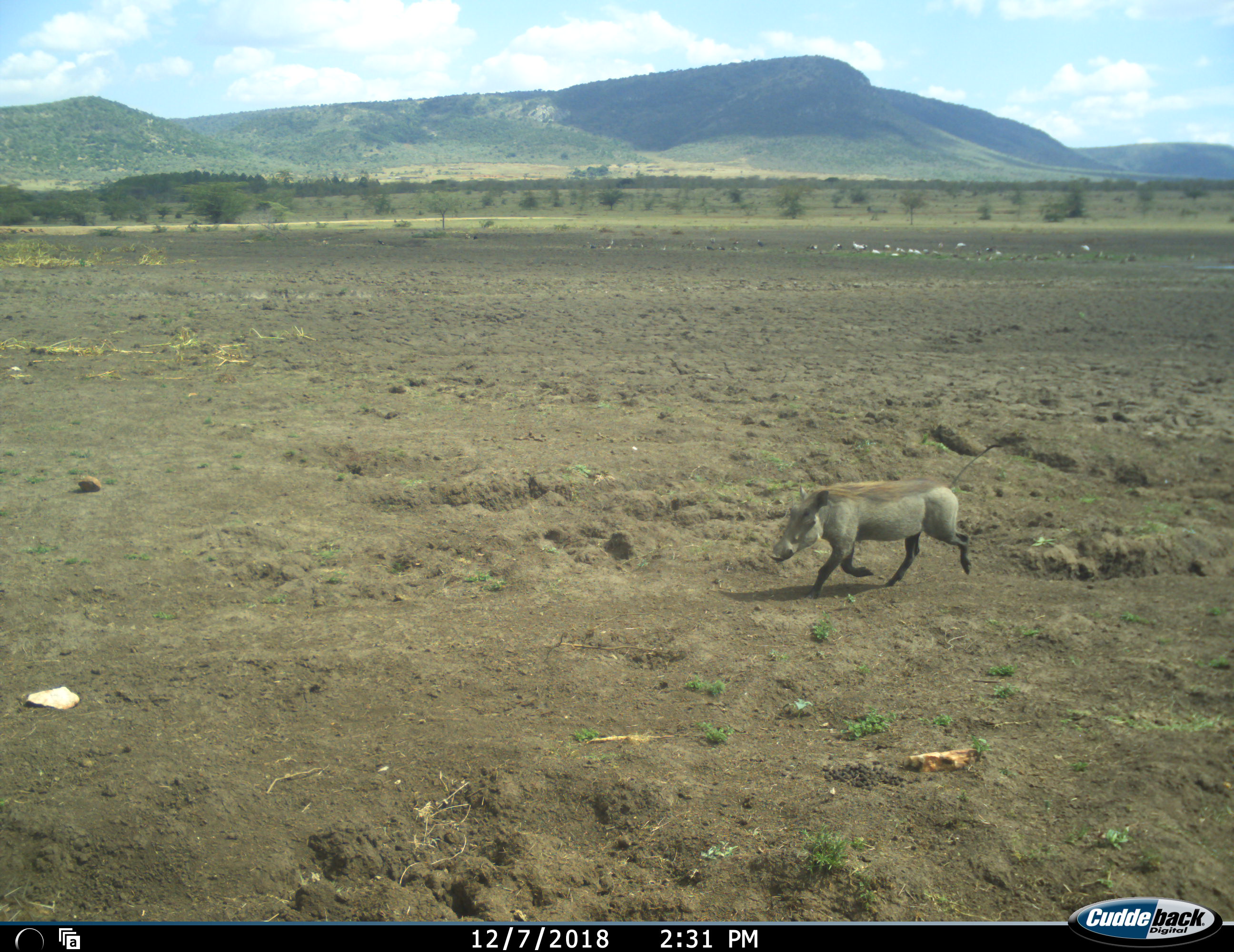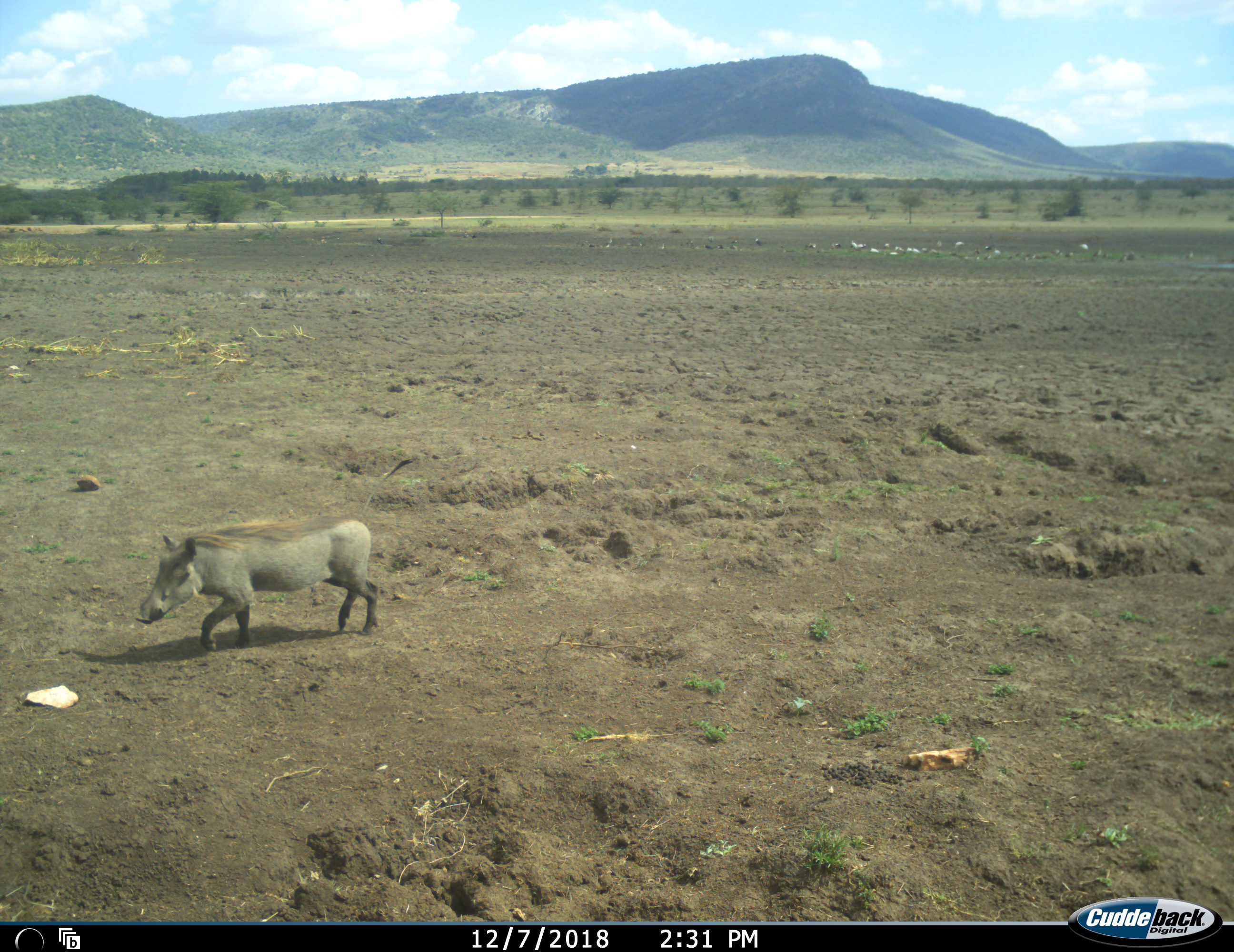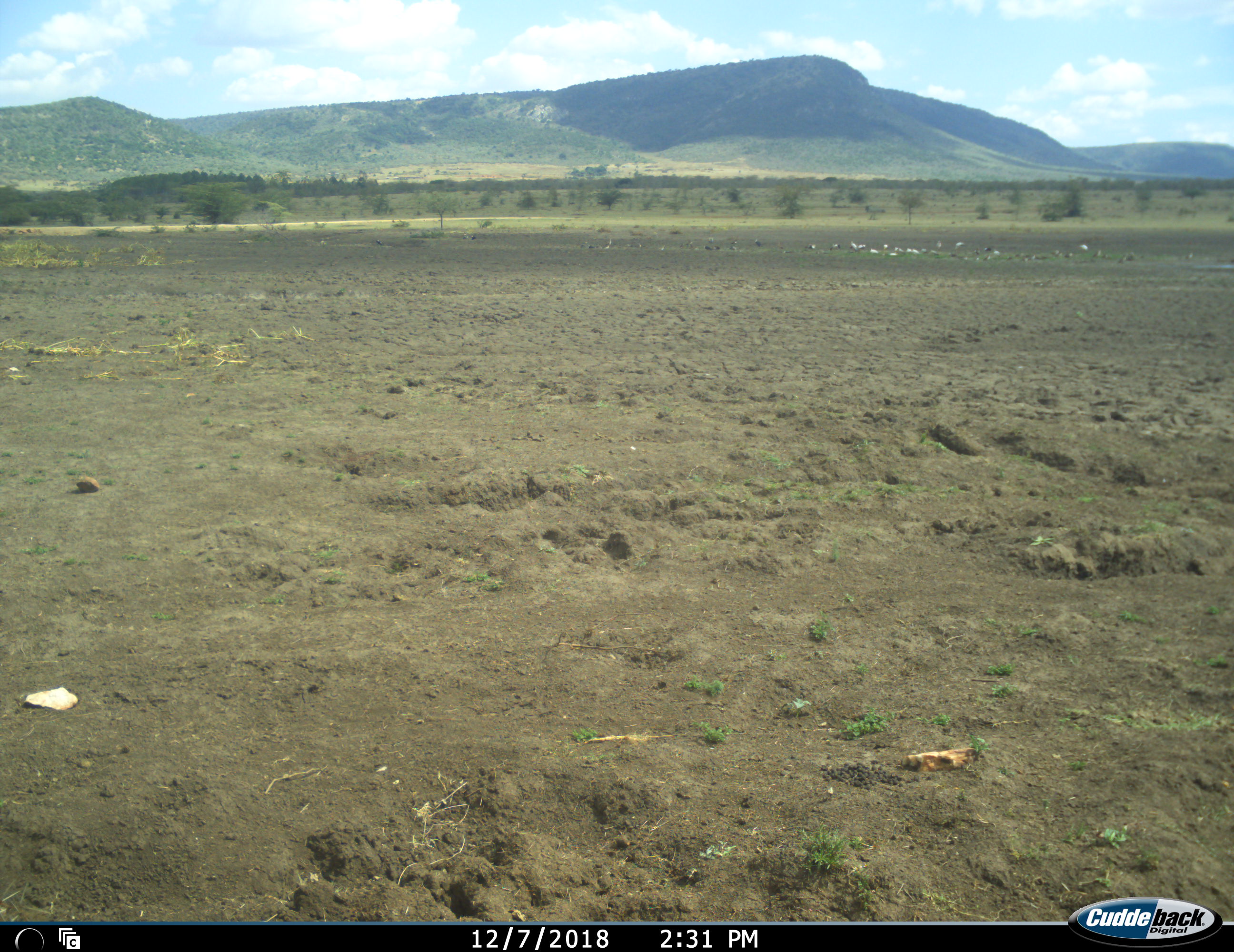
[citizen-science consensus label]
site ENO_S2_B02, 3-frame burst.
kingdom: Animalia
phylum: Chordata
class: Mammalia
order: Artiodactyla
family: Suidae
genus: Phacochoerus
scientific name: Phacochoerus africanus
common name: warthog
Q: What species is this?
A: Warthog (Phacochoerus africanus).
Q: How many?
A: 1.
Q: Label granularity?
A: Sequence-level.